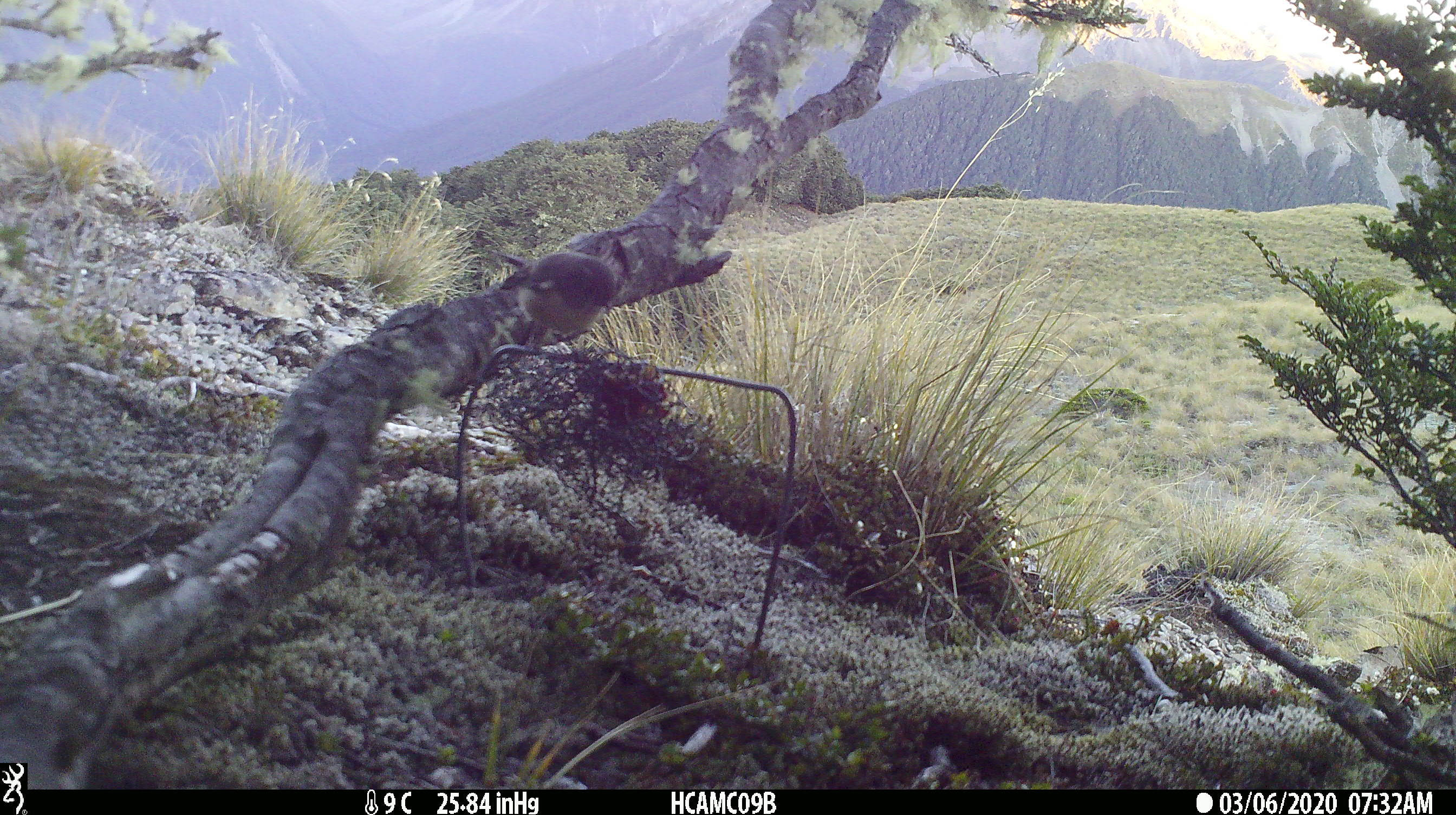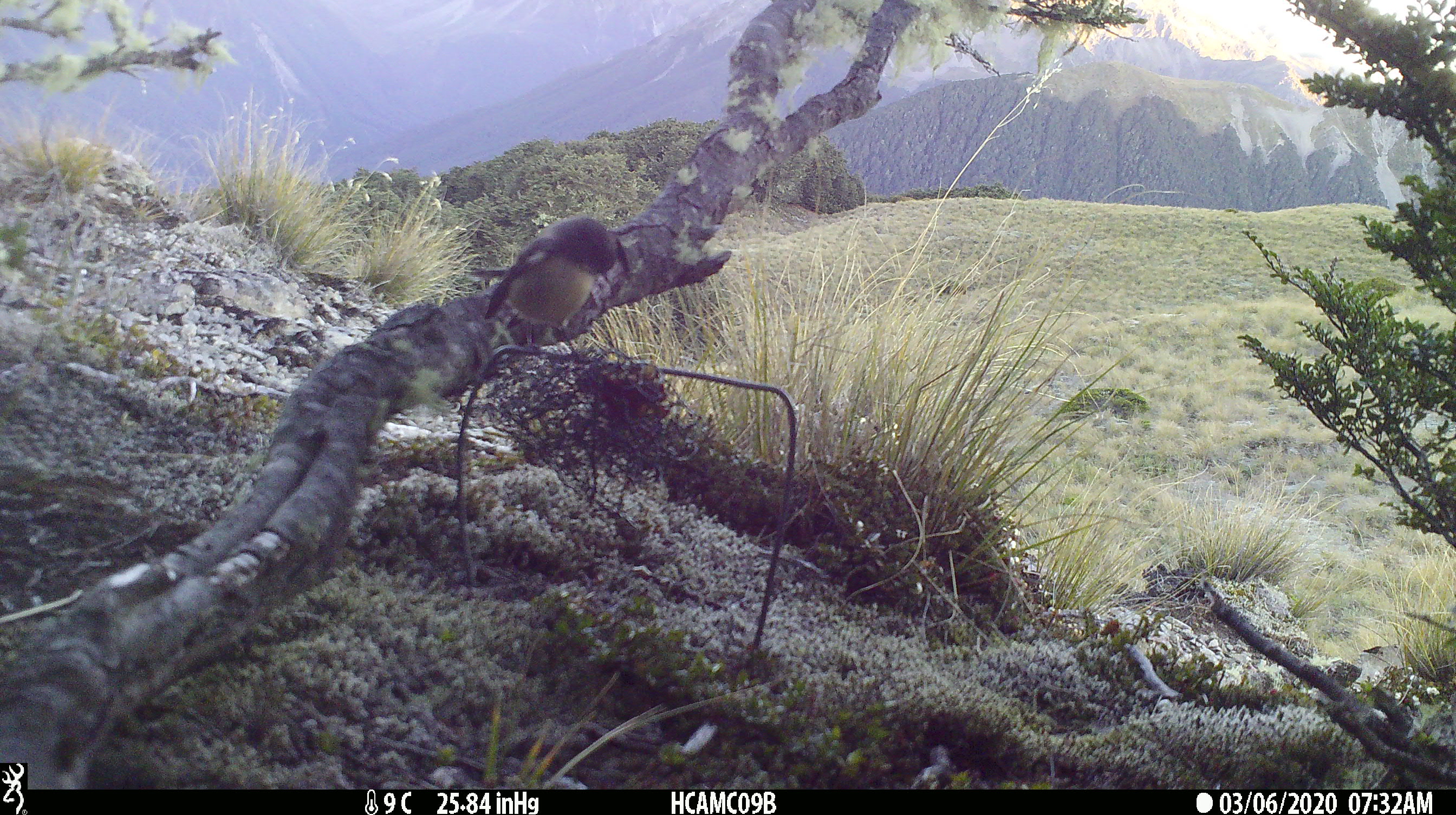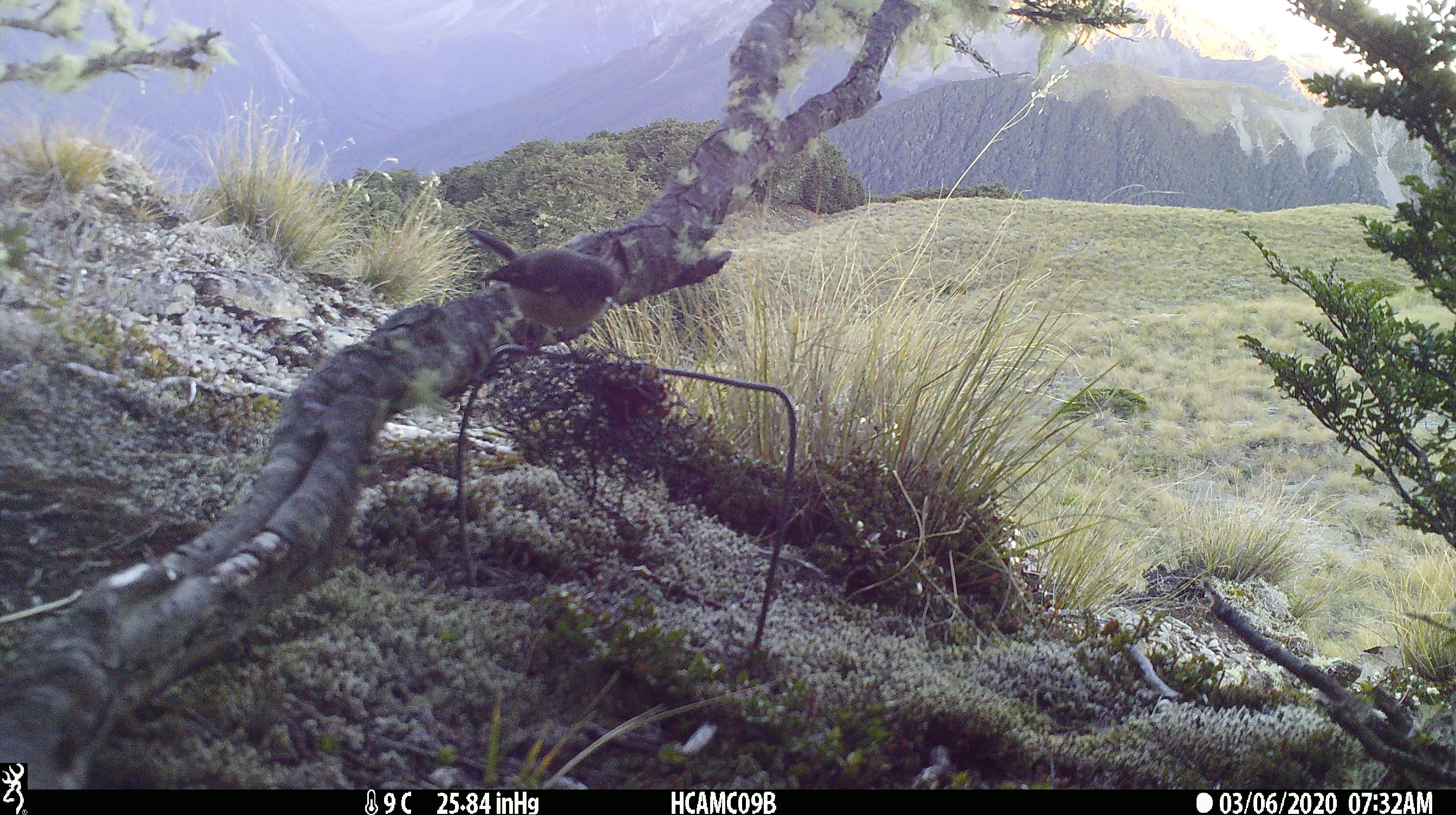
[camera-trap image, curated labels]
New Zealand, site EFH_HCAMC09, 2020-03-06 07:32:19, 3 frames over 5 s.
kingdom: Animalia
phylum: Chordata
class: Aves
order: Passeriformes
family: Petroicidae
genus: Petroica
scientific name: Petroica macrocephala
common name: tomtit